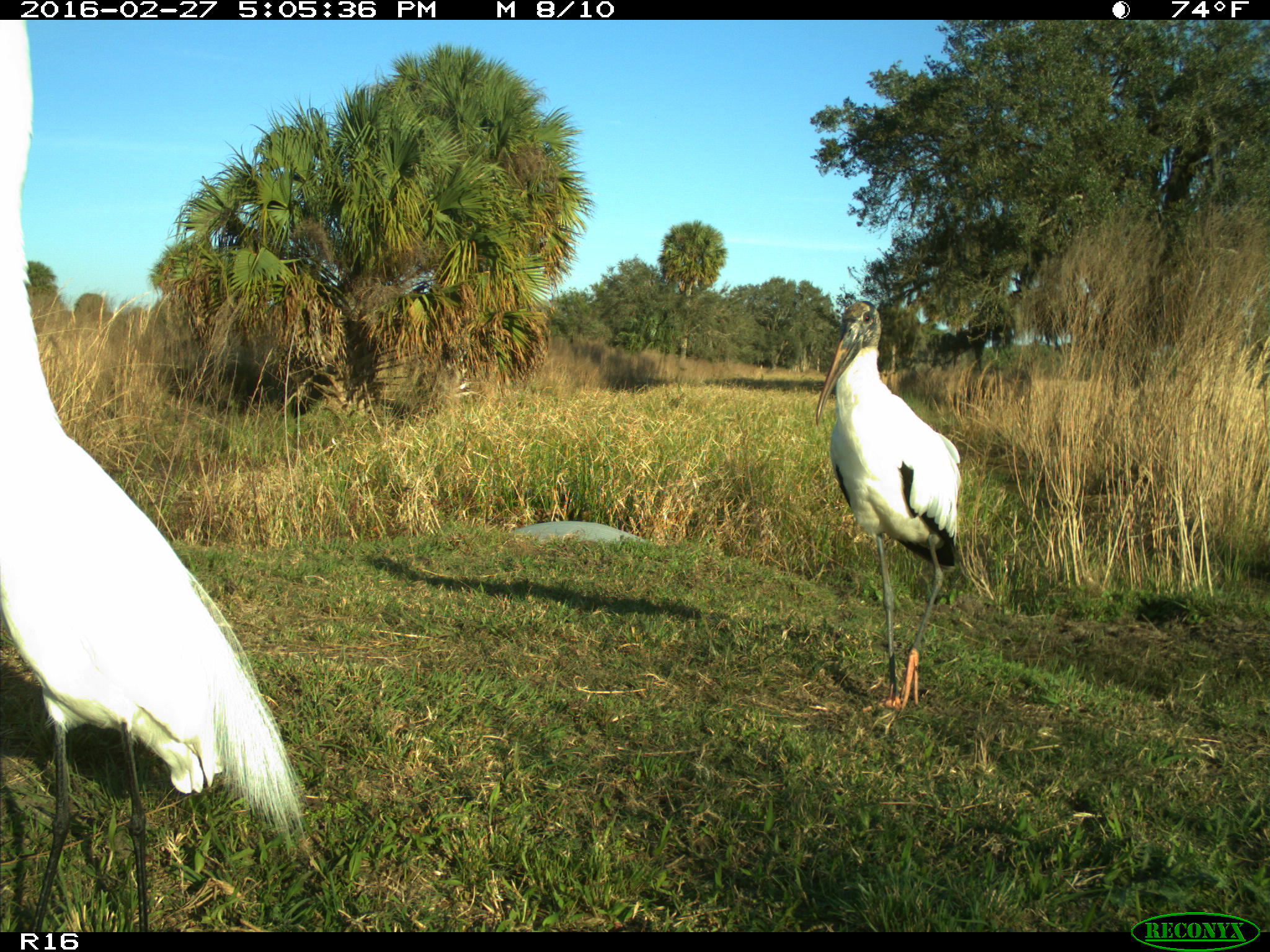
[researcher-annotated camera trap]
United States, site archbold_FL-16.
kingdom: Animalia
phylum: Chordata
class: Aves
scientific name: Aves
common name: birds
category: unidentified bird